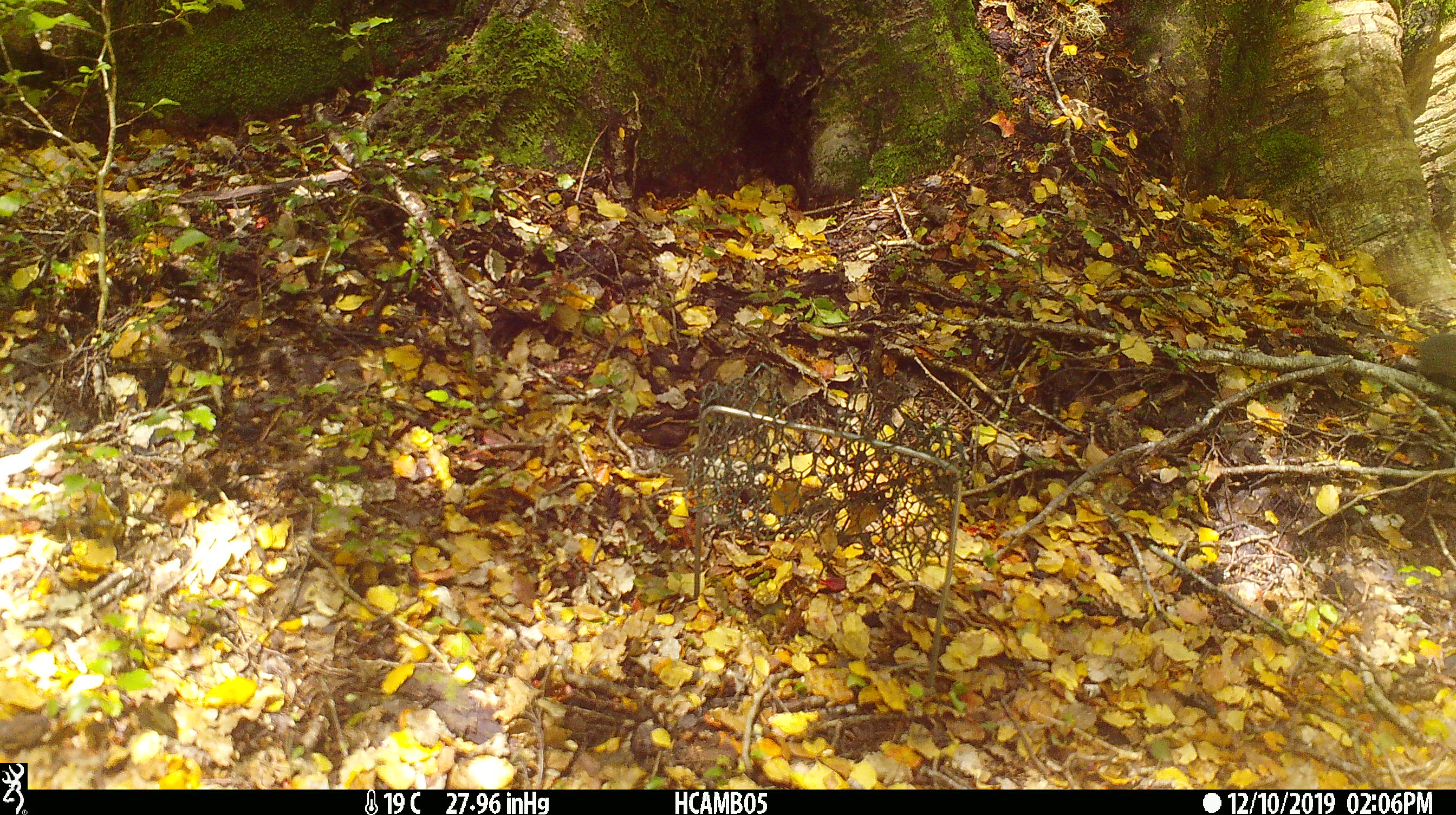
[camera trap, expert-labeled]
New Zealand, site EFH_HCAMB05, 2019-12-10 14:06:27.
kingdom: Animalia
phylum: Chordata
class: Mammalia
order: Rodentia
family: Muridae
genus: Mus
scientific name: Mus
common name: mouse